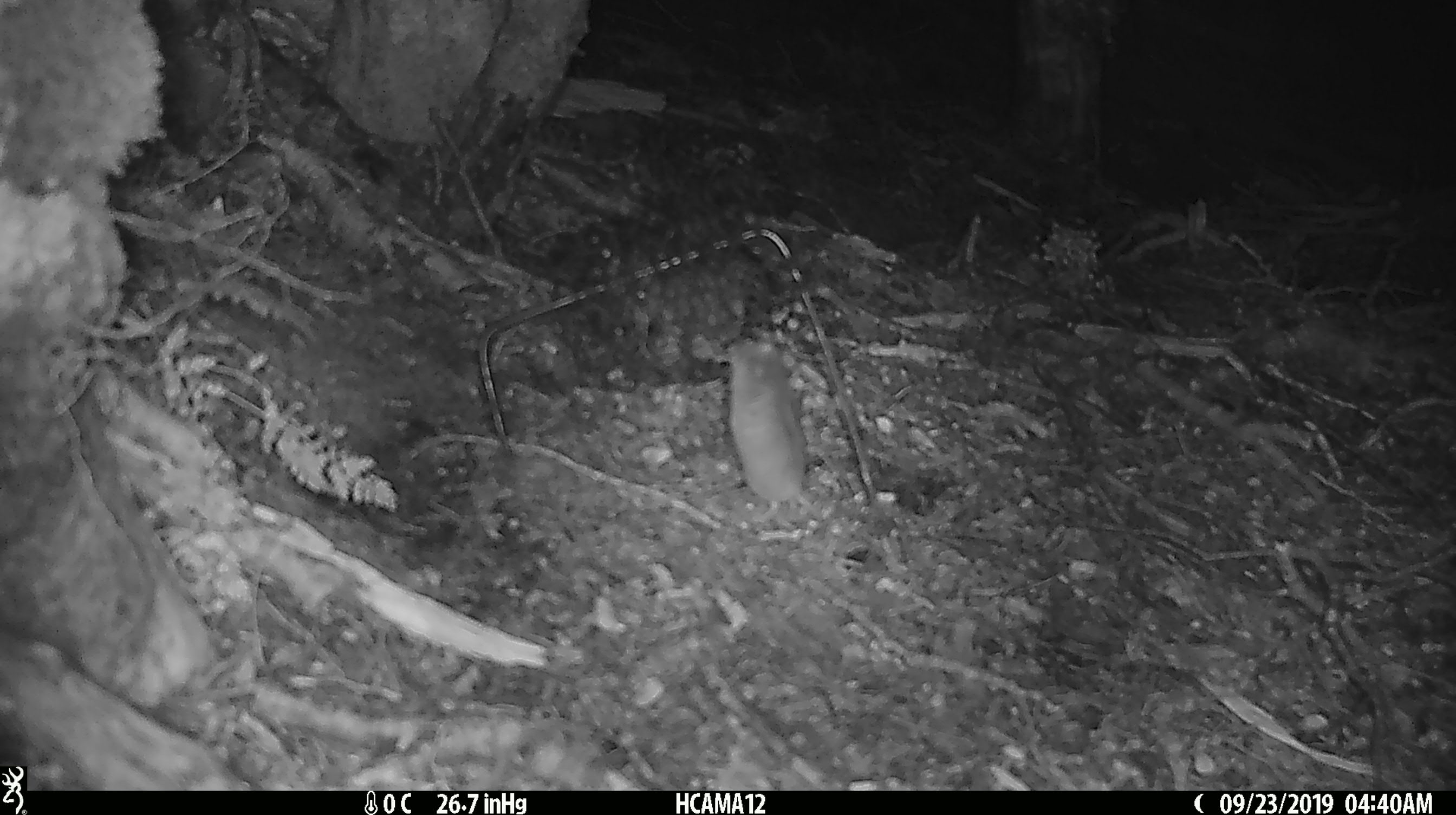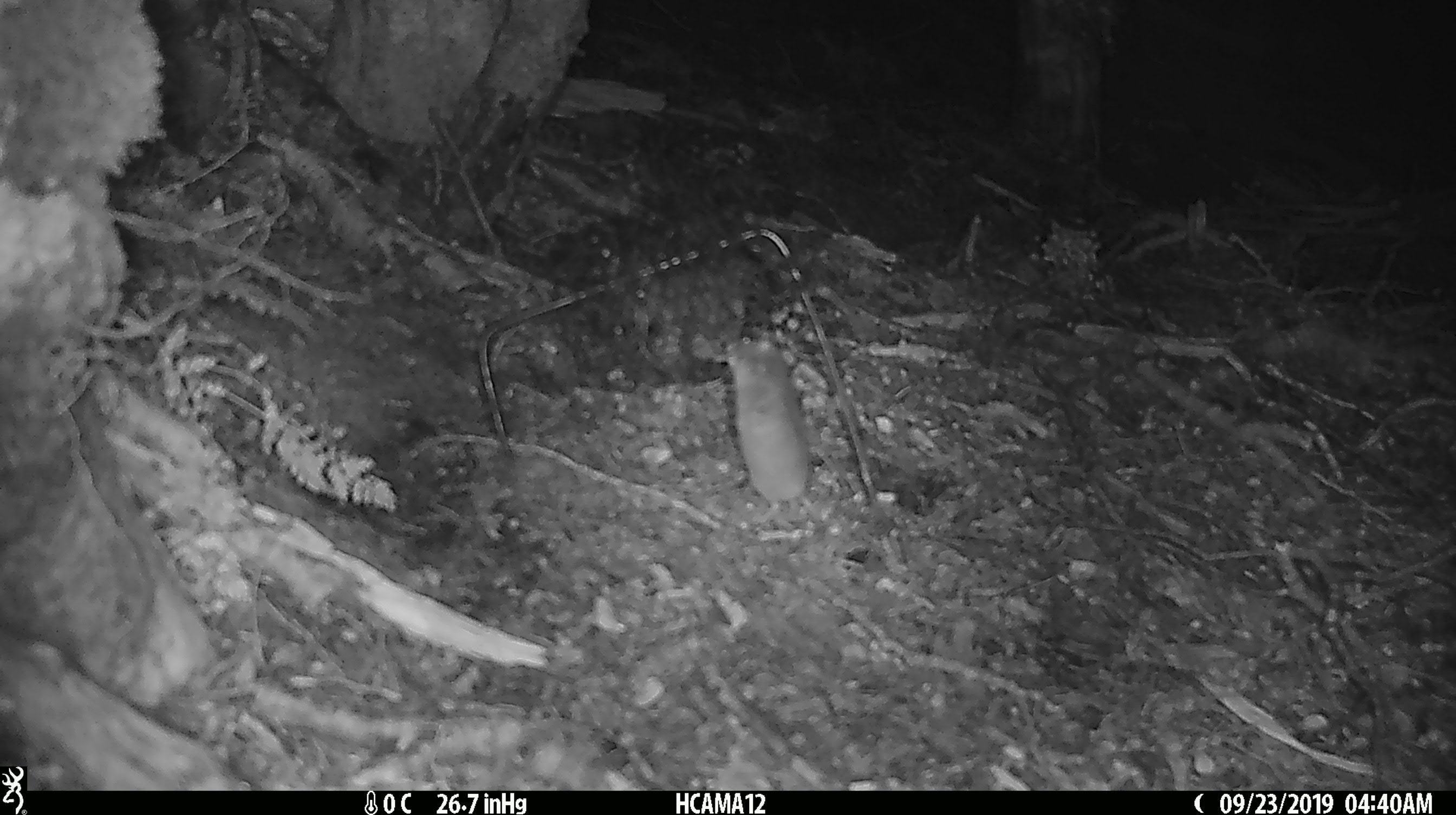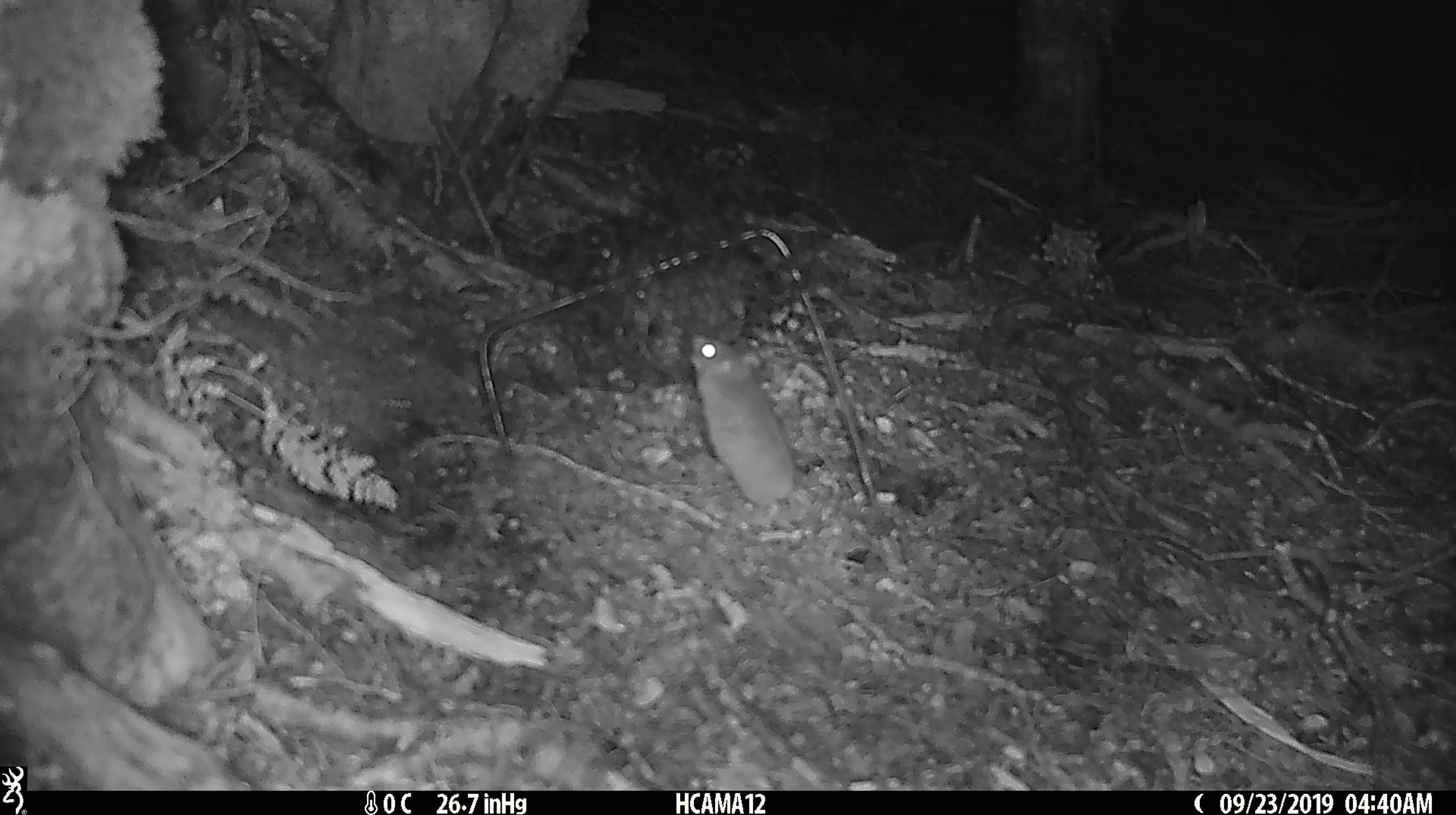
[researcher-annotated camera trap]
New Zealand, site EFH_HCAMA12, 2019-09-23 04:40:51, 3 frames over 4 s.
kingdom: Animalia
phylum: Chordata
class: Mammalia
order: Rodentia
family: Muridae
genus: Mus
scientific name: Mus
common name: mouse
Mouse (Mus).